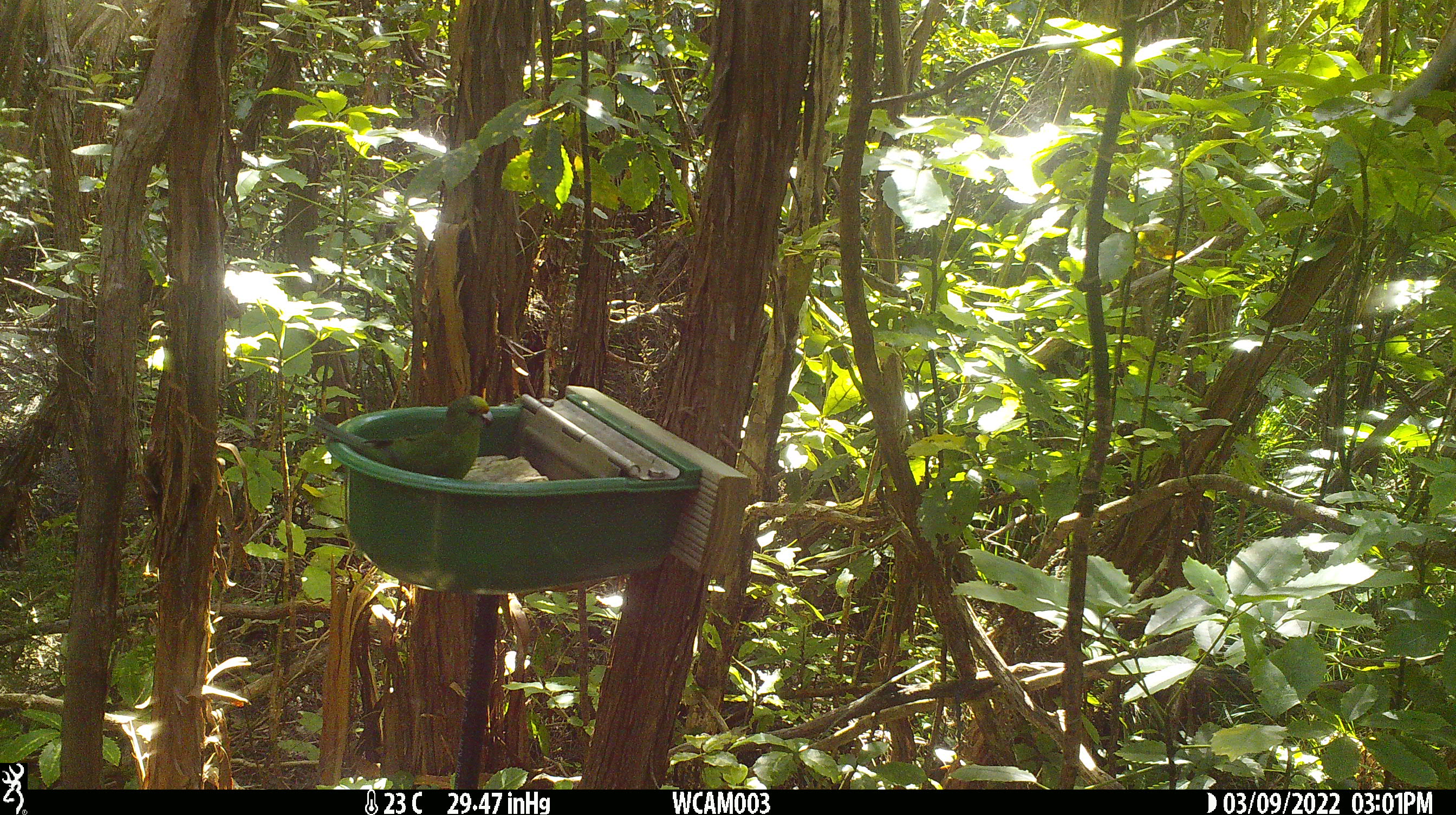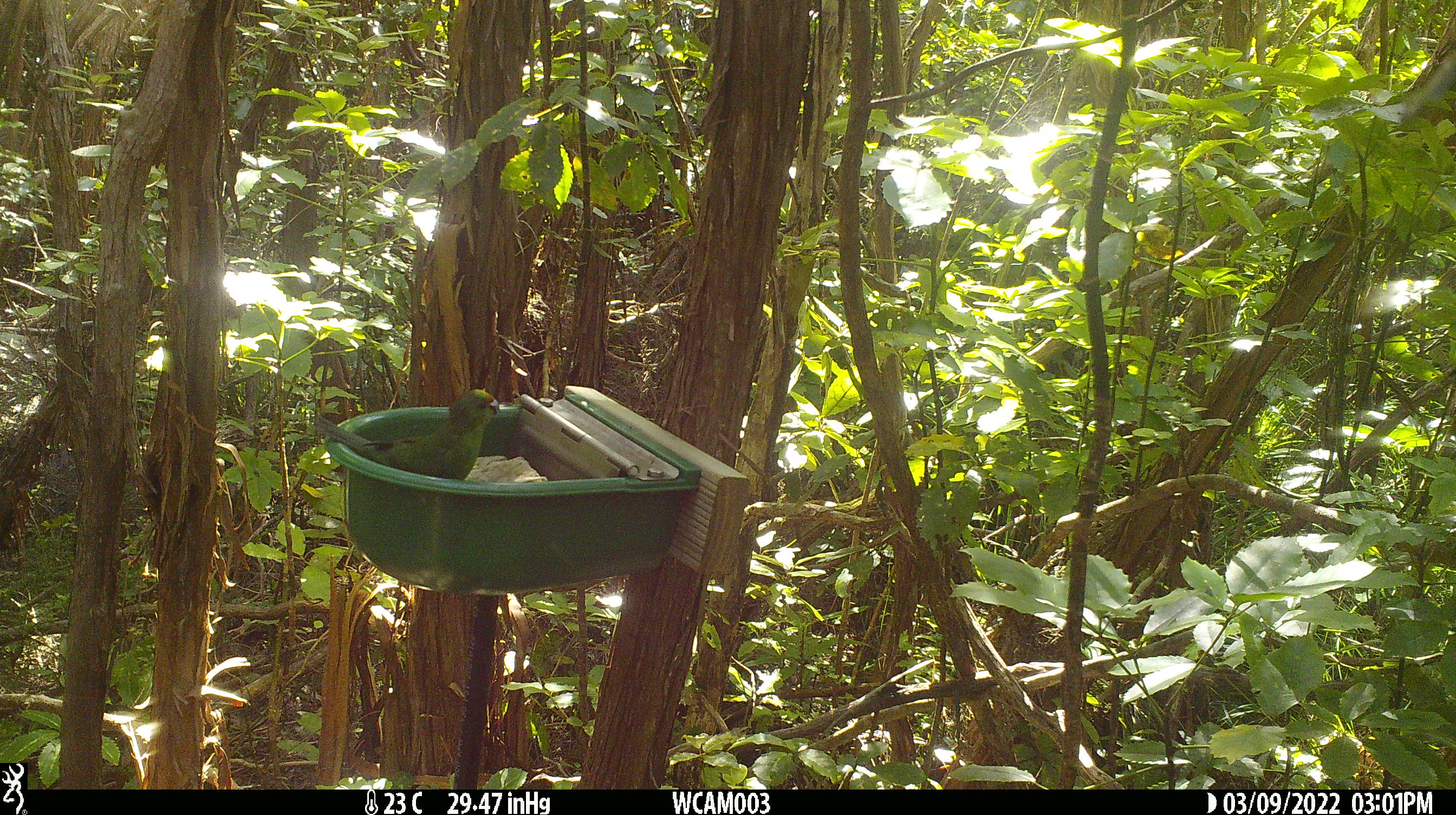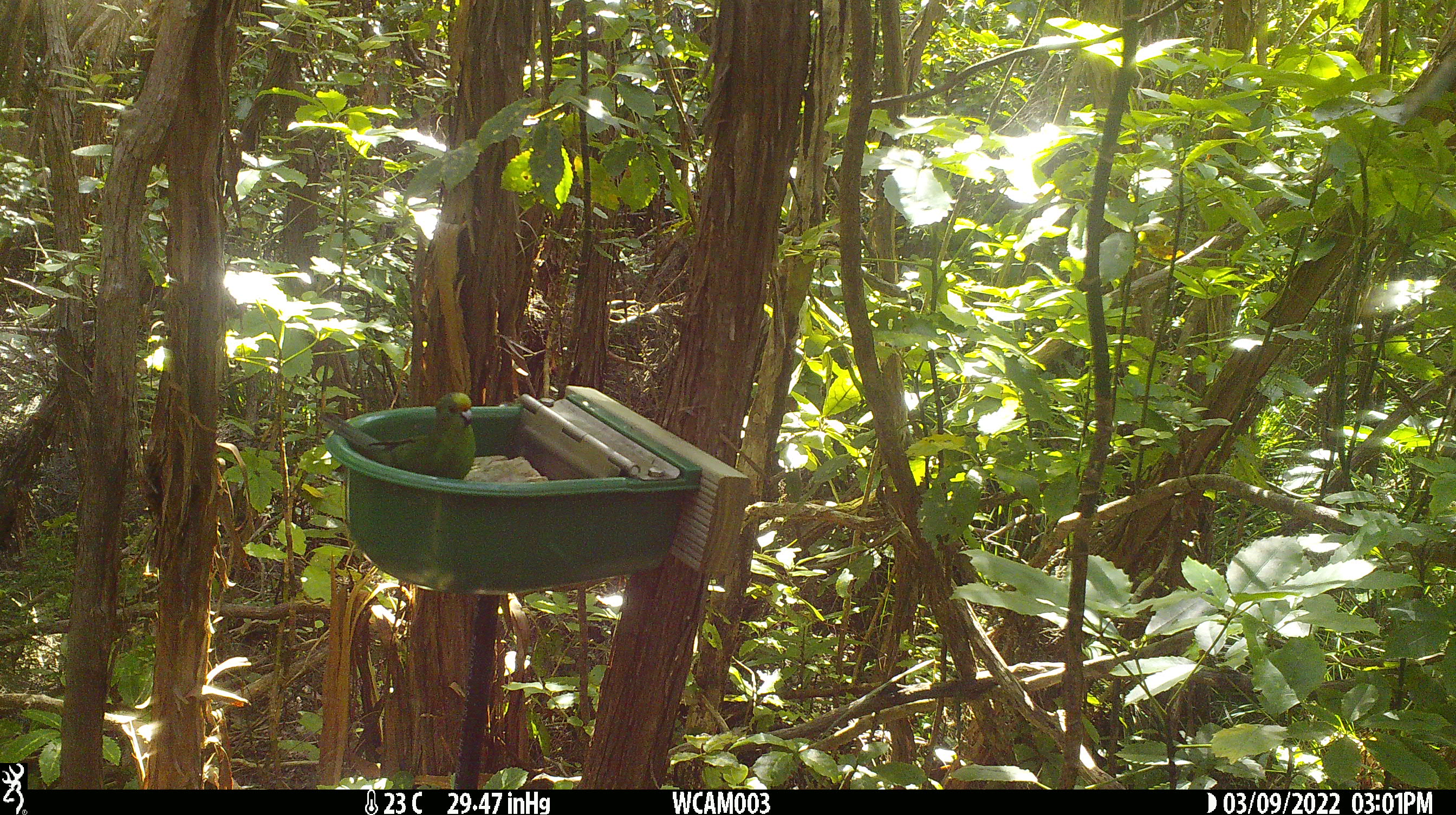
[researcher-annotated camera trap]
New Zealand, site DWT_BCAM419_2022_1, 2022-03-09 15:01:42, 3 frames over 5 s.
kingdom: Animalia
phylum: Chordata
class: Aves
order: Psittaciformes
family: Psittaculidae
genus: Cyanoramphus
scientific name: Cyanoramphus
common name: parakeet